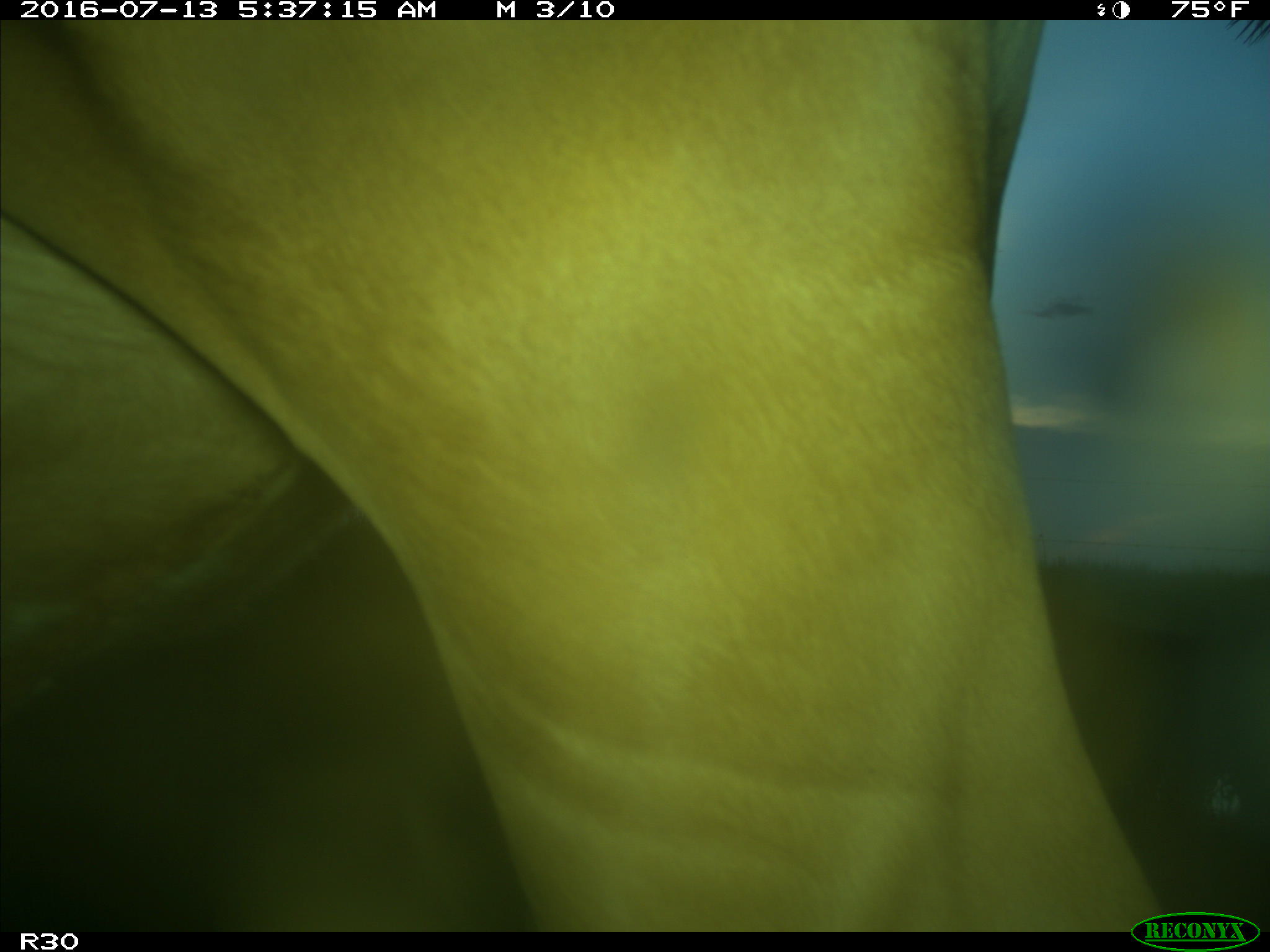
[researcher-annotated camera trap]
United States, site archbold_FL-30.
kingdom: Animalia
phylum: Chordata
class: Mammalia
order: Artiodactyla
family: Bovidae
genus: Bos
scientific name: Bos taurus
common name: domestic cow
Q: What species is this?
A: Bos taurus (domestic cow).